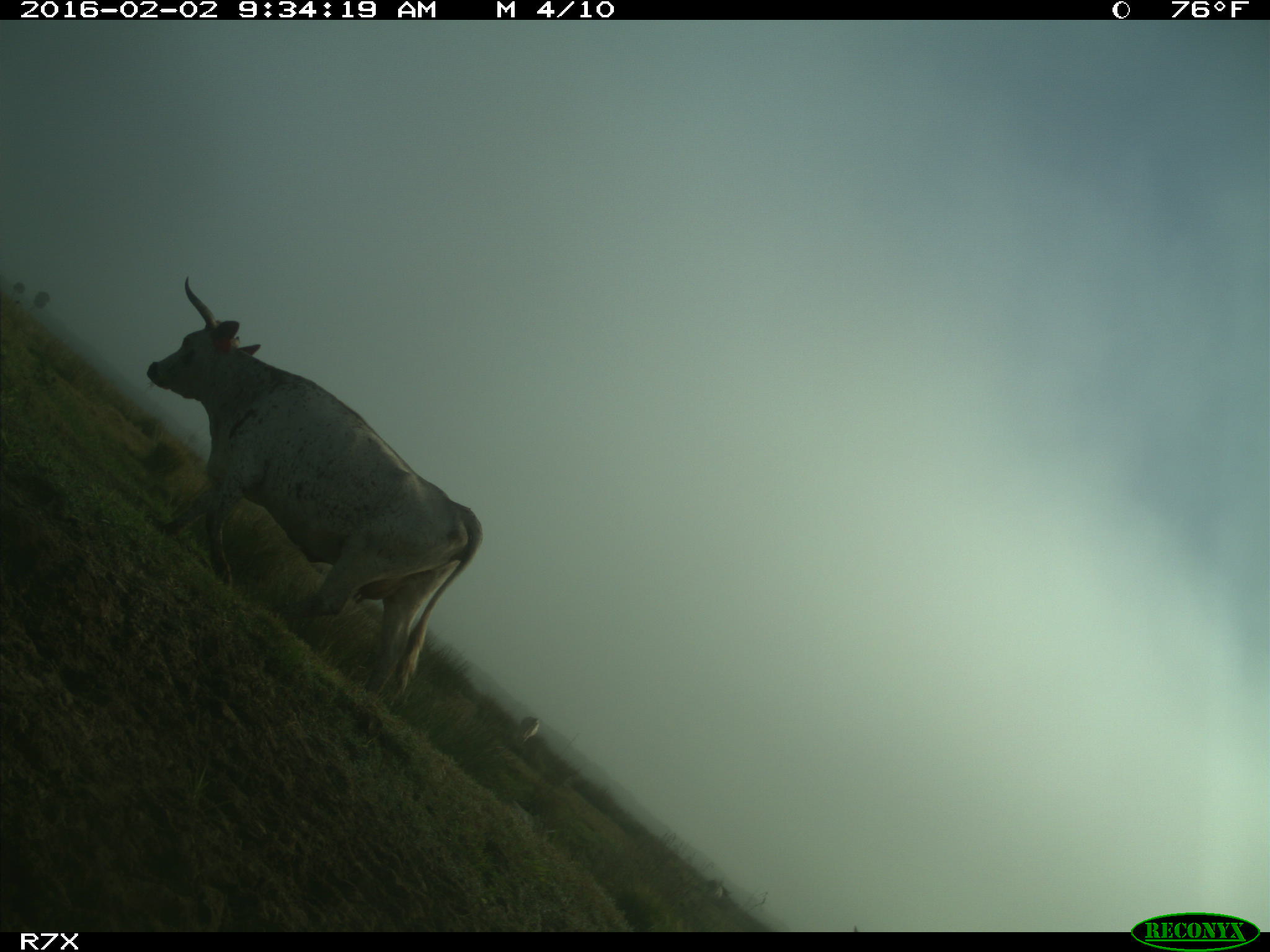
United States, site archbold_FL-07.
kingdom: Animalia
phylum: Chordata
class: Mammalia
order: Artiodactyla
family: Bovidae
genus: Bos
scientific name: Bos taurus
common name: domestic cow